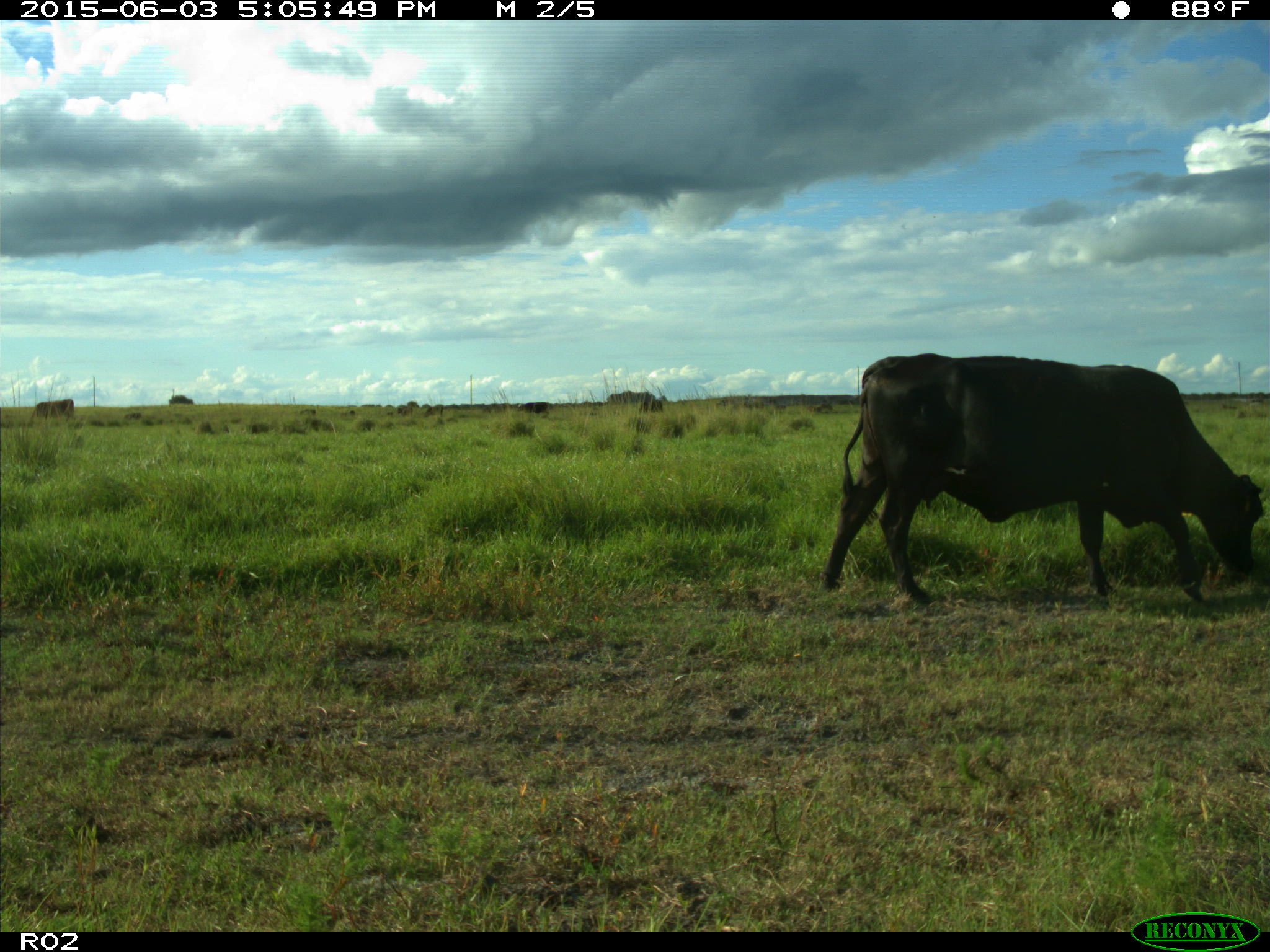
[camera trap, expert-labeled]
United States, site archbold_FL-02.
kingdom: Animalia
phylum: Chordata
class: Mammalia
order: Artiodactyla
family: Bovidae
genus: Bos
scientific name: Bos taurus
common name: domestic cow